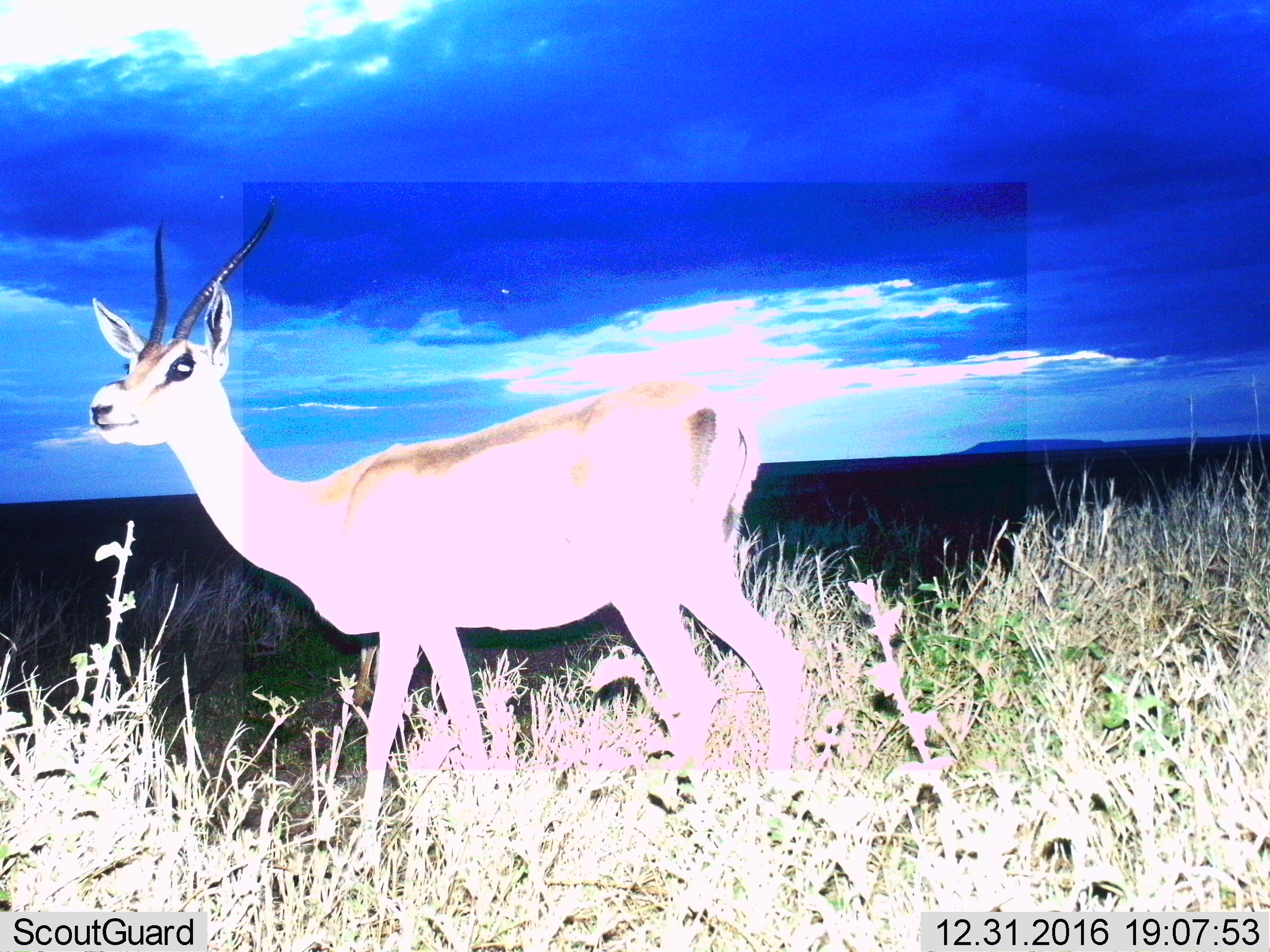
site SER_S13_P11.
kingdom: Animalia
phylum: Chordata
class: Mammalia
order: Artiodactyla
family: Bovidae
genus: Nanger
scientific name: Nanger granti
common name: grant's gazelle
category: gazellegrants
Gazellegrants (grant's gazelle) (Nanger granti), count 1. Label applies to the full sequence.